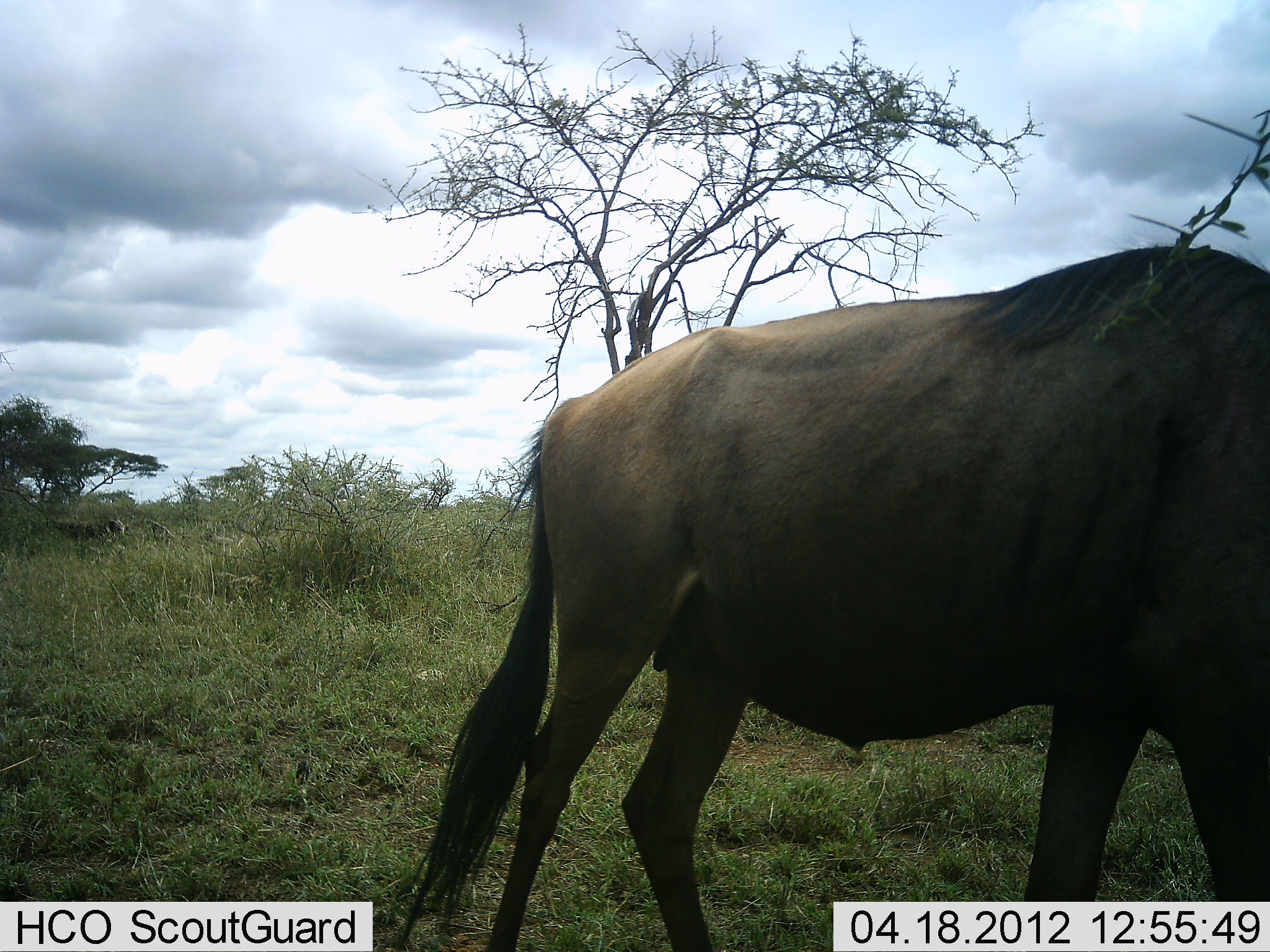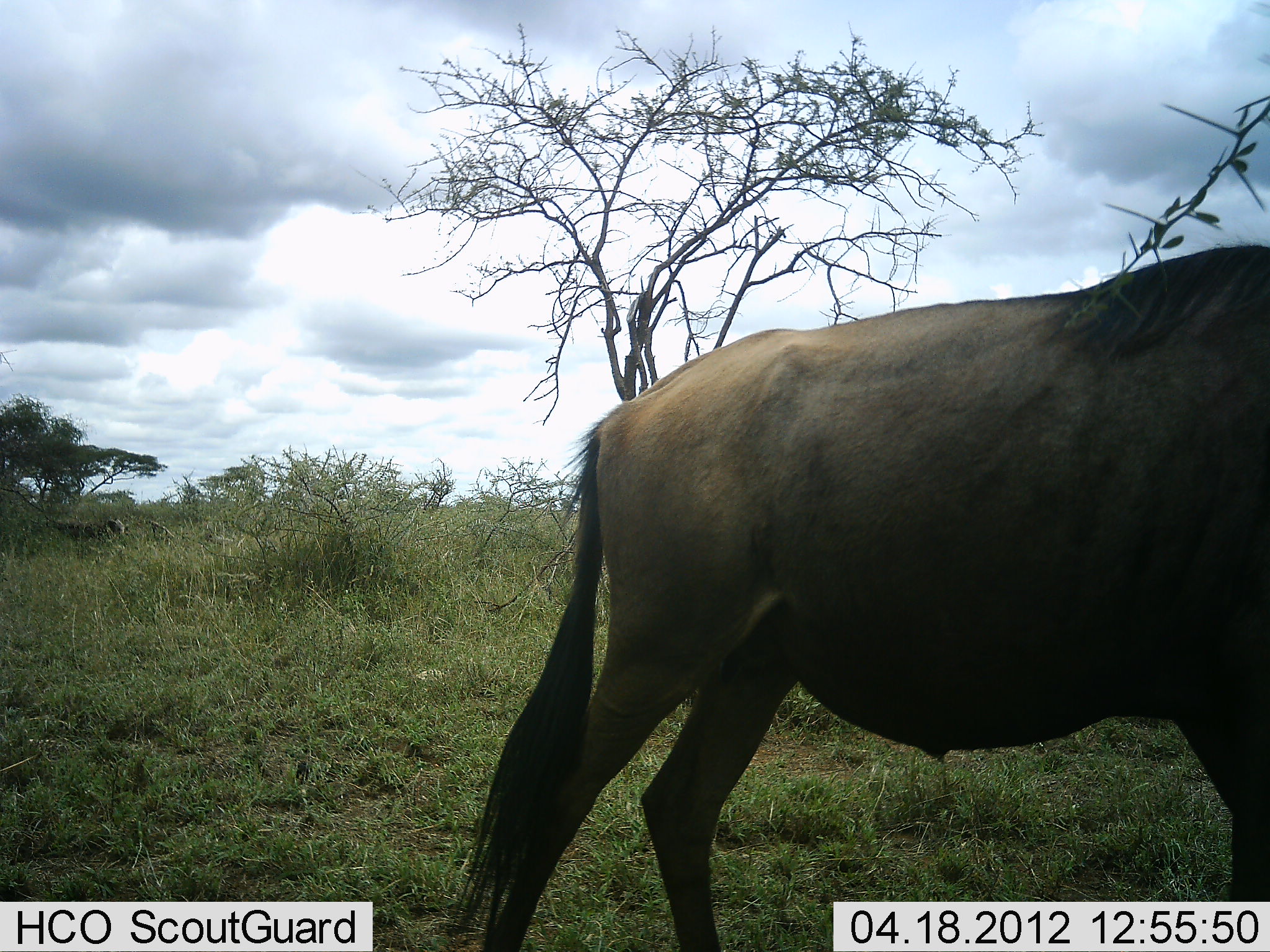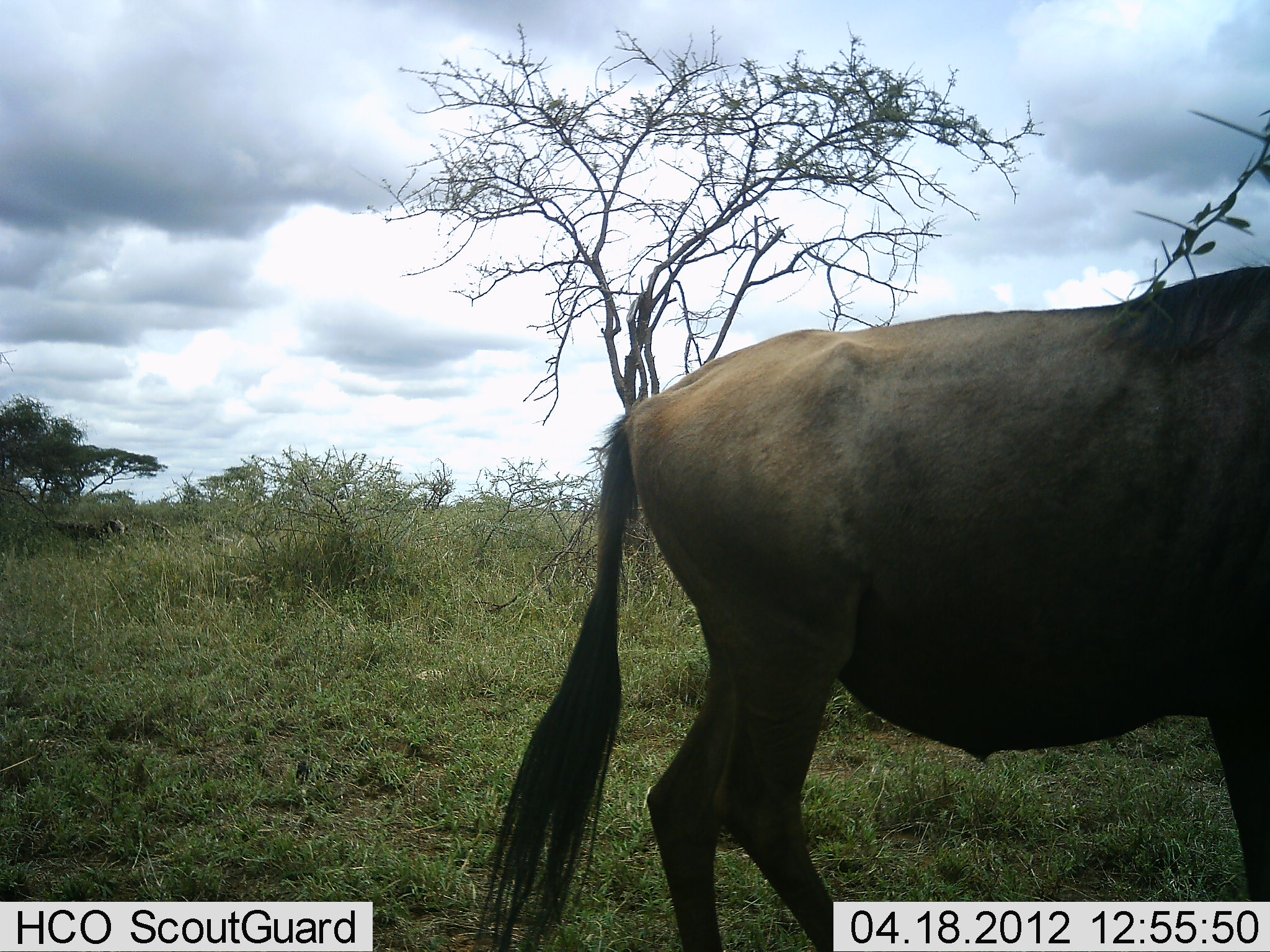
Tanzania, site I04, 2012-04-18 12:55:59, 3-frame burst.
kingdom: Animalia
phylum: Chordata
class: Mammalia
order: Artiodactyla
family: Bovidae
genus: Connochaetes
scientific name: Connochaetes taurinus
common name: blue wildebeest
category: wildebeest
Wildebeest (blue wildebeest) (Connochaetes taurinus), count 1. Behavior (volunteer vote fractions): standing 27%, resting 4%, moving 69%, interacting 0%. Young present (vote fraction): 0%. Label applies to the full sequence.